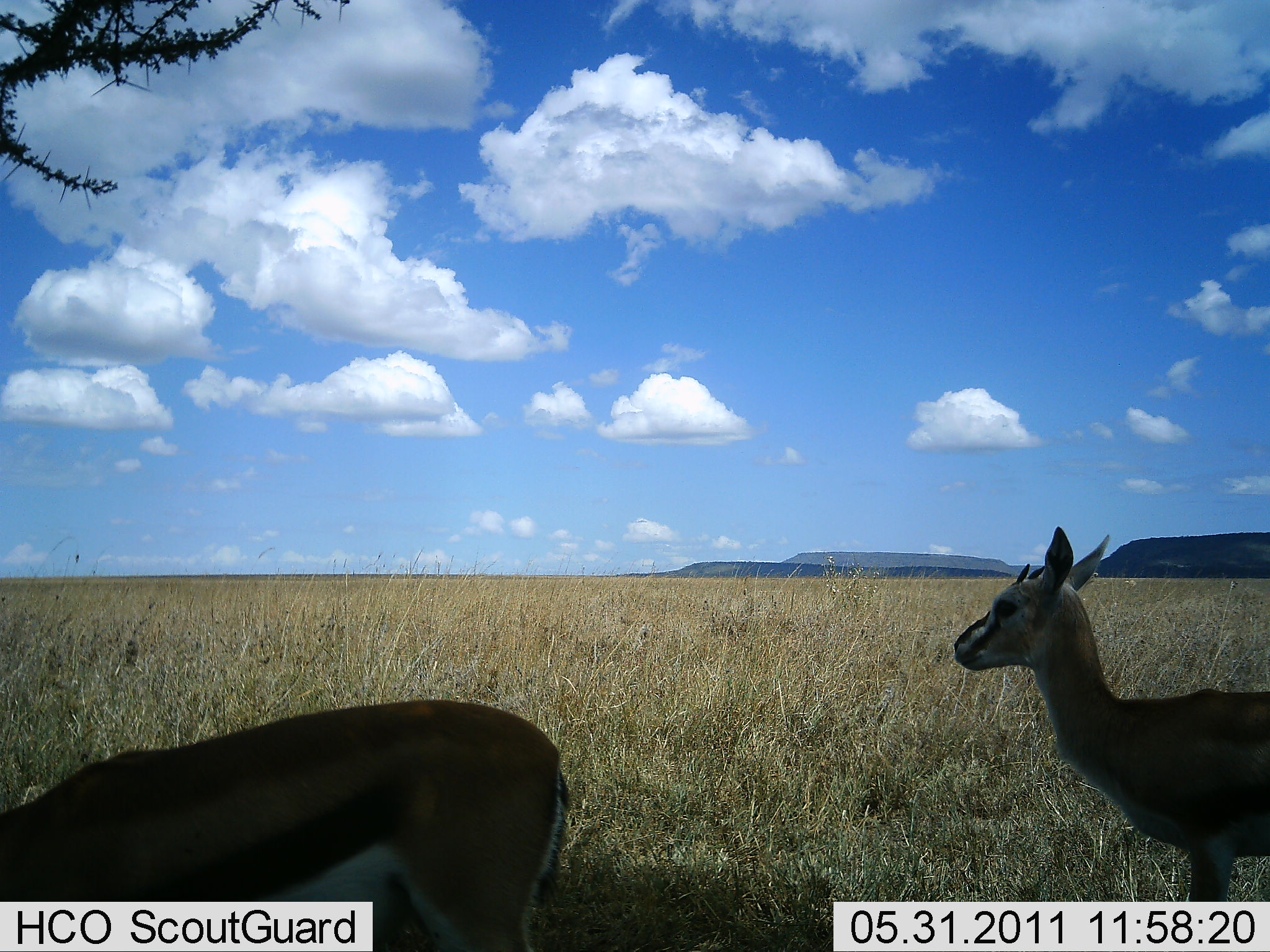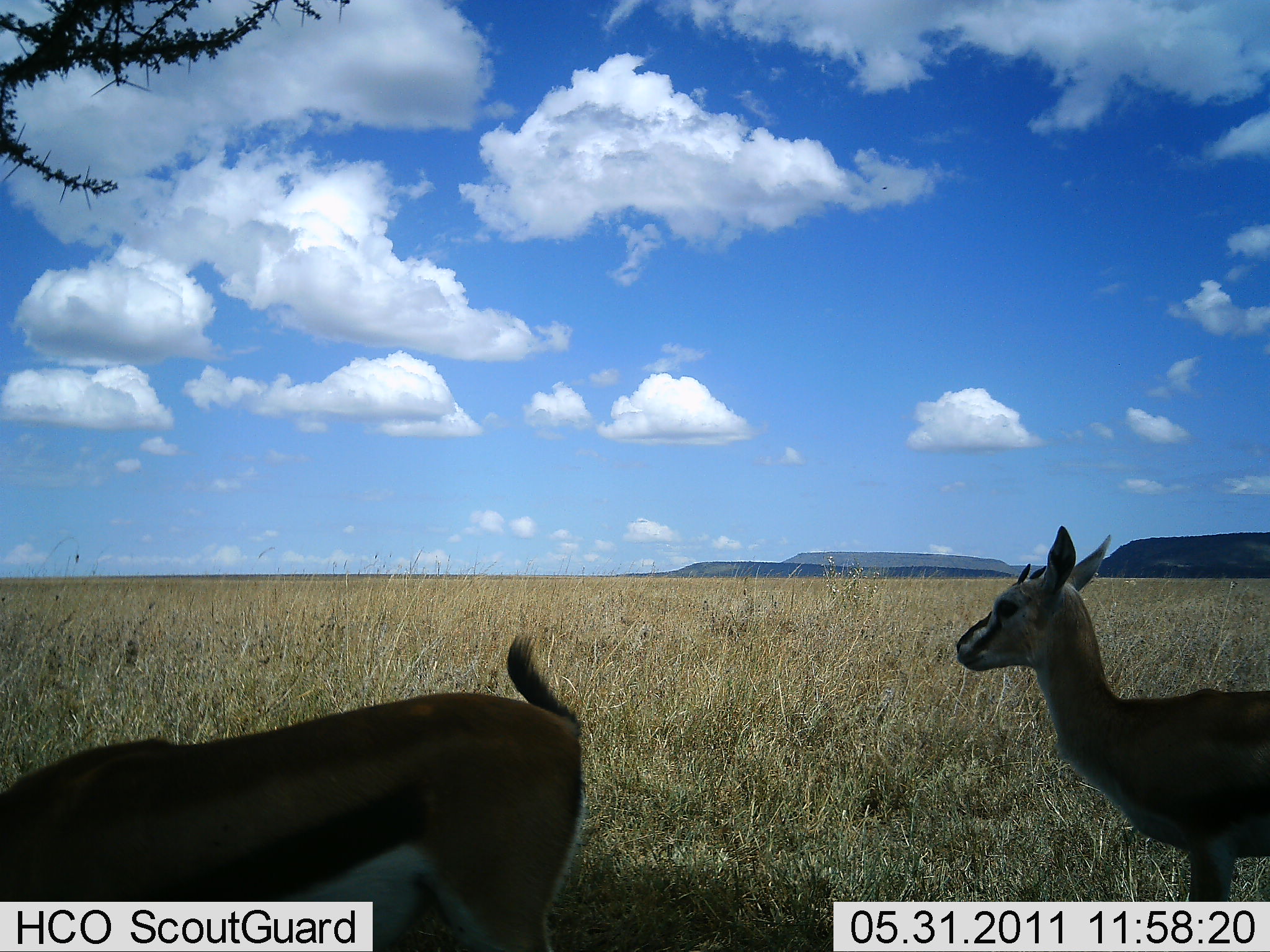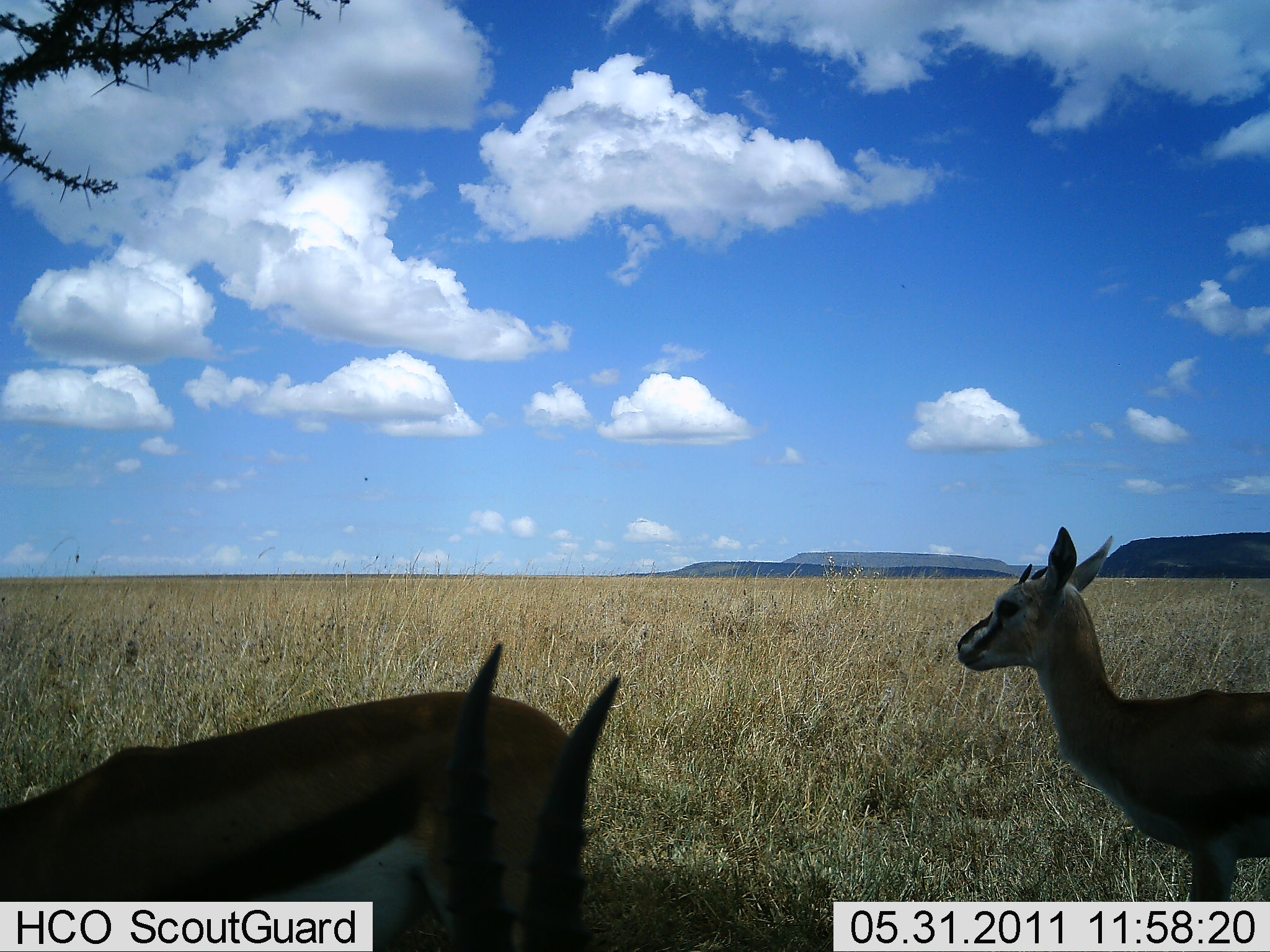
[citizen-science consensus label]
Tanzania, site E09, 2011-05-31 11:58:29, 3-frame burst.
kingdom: Animalia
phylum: Chordata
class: Mammalia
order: Artiodactyla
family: Bovidae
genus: Eudorcas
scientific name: Eudorcas thomsonii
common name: thomson's gazelle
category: gazellethomsons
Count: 2.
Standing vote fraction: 91%.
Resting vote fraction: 9%.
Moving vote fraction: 18%.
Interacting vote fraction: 9%.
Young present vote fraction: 0%.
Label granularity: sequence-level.